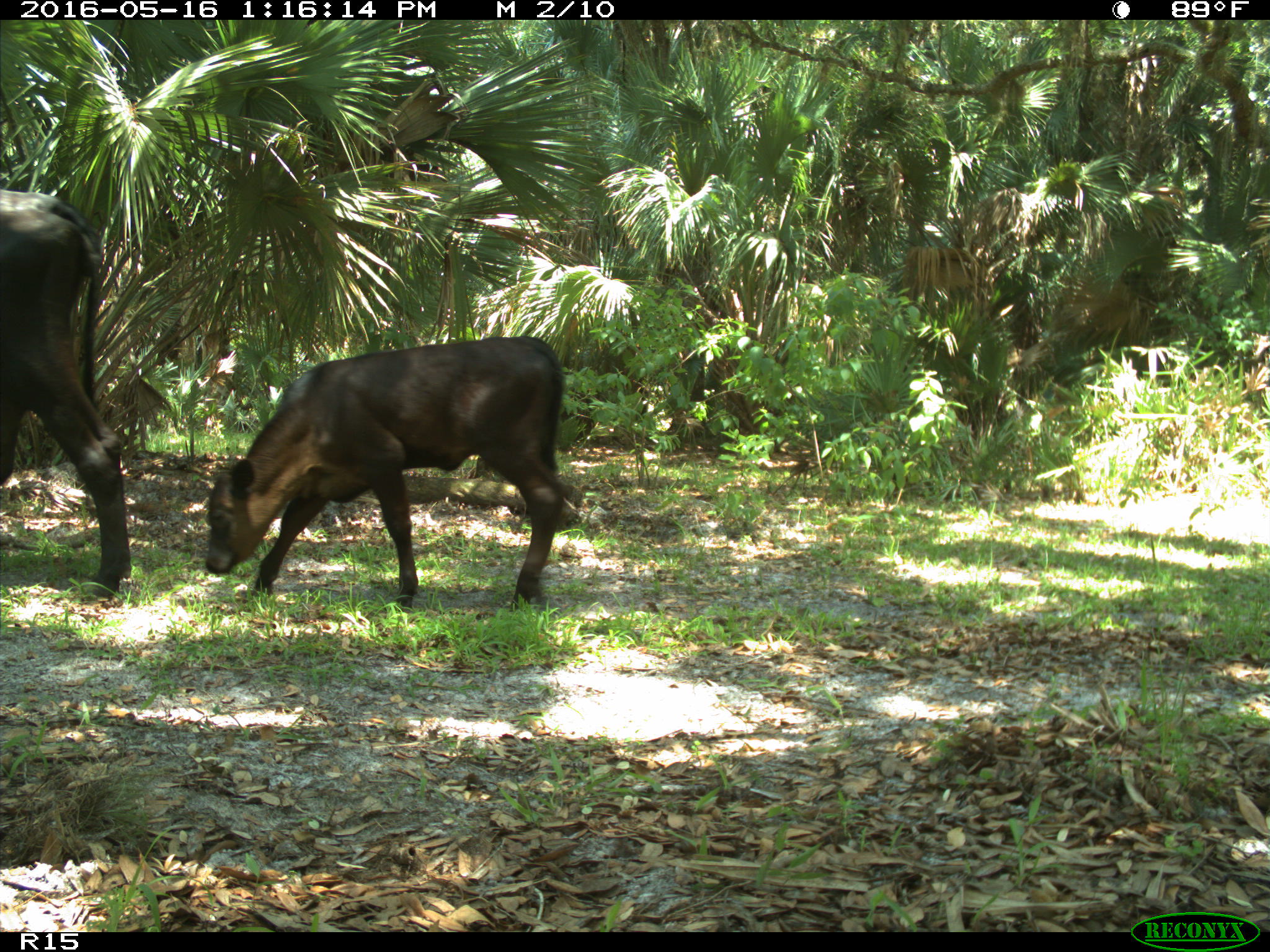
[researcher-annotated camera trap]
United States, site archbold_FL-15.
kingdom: Animalia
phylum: Chordata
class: Mammalia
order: Artiodactyla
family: Bovidae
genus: Bos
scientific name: Bos taurus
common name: domestic cow